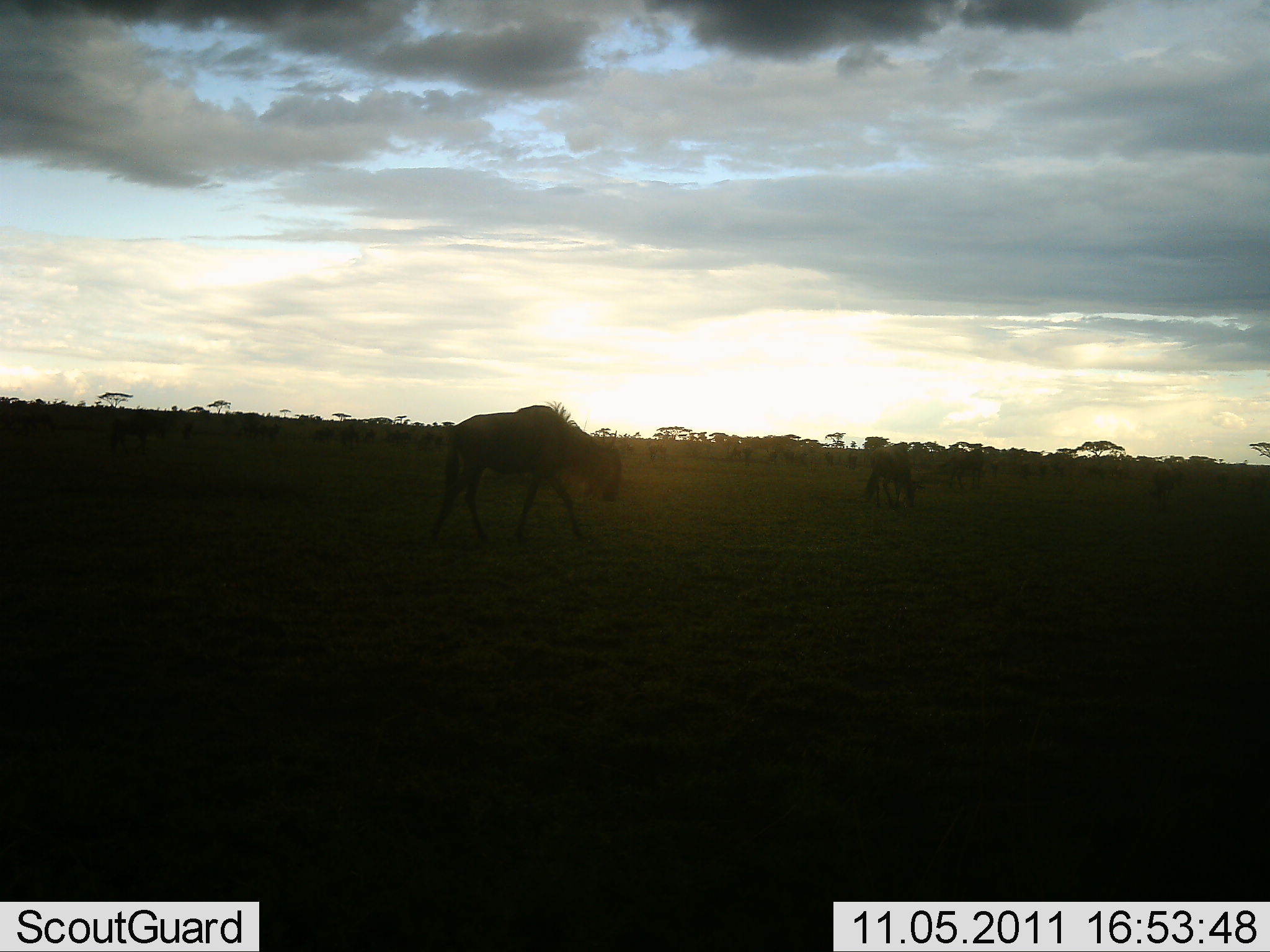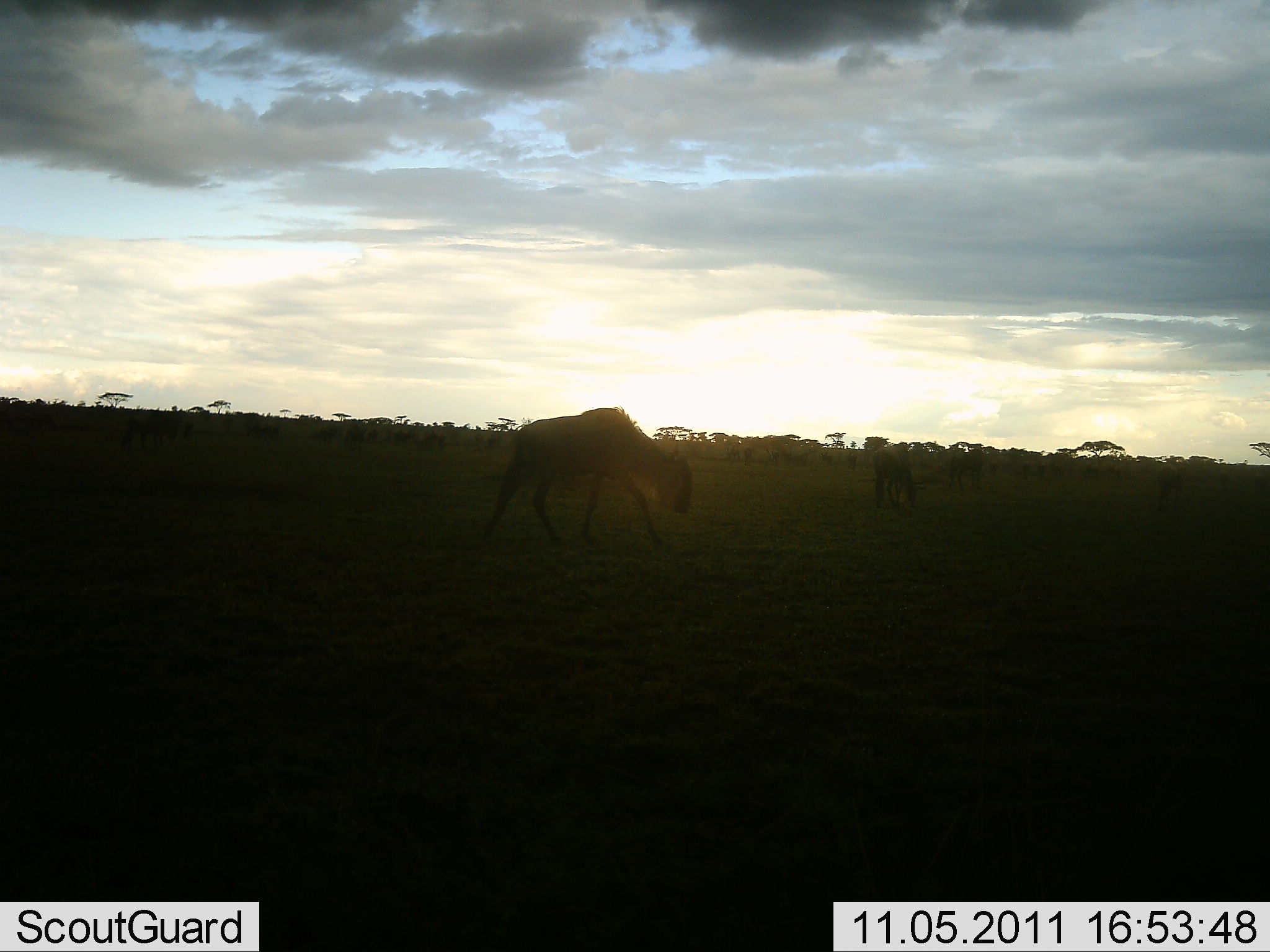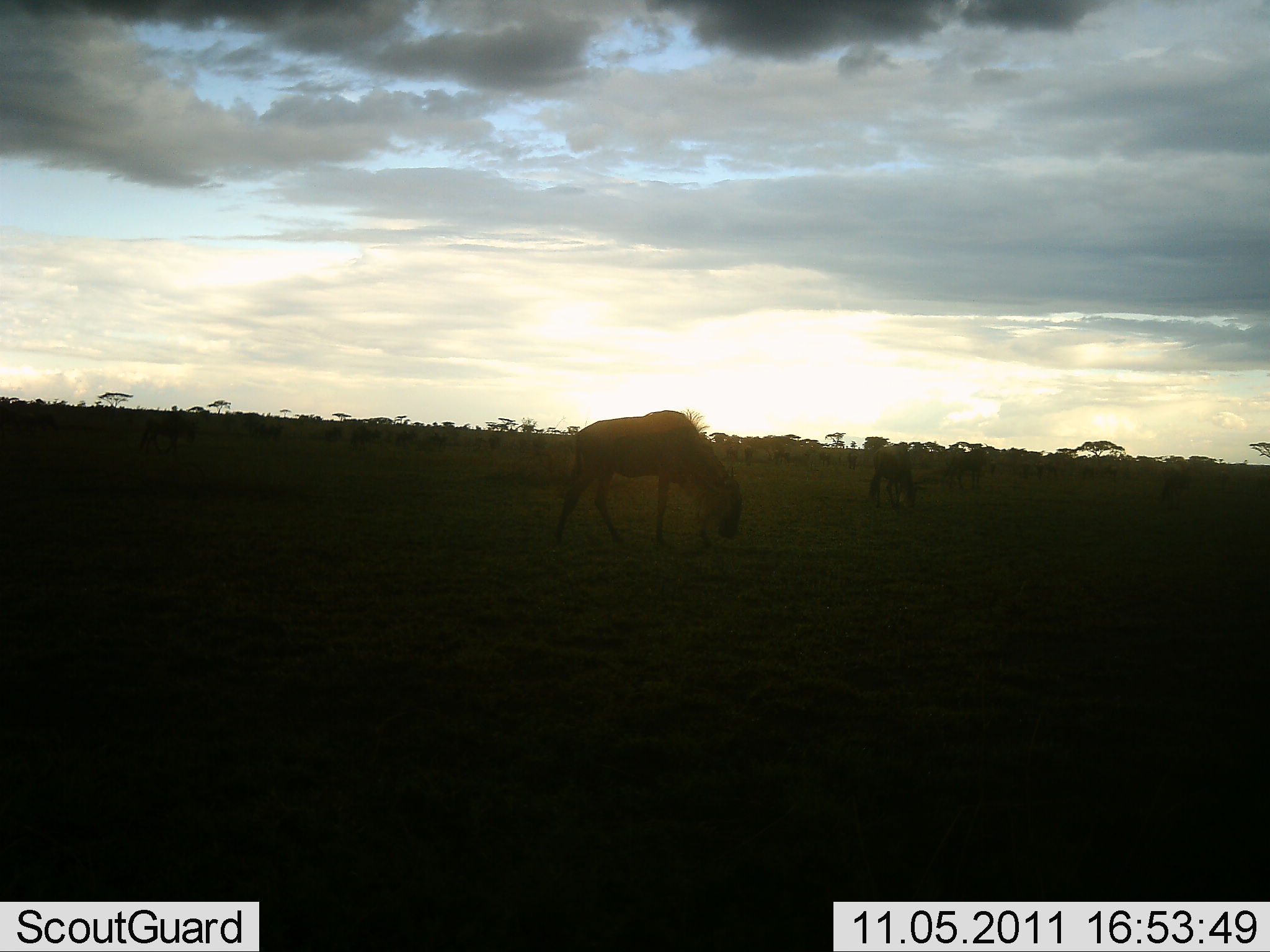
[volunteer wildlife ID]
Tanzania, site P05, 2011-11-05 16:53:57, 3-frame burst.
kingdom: Animalia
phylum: Chordata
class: Mammalia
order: Artiodactyla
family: Bovidae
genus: Connochaetes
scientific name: Connochaetes taurinus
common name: blue wildebeest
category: wildebeest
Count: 5.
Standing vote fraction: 27%.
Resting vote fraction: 0%.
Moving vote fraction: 7%.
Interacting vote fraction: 0%.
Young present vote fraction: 0%.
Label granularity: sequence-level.